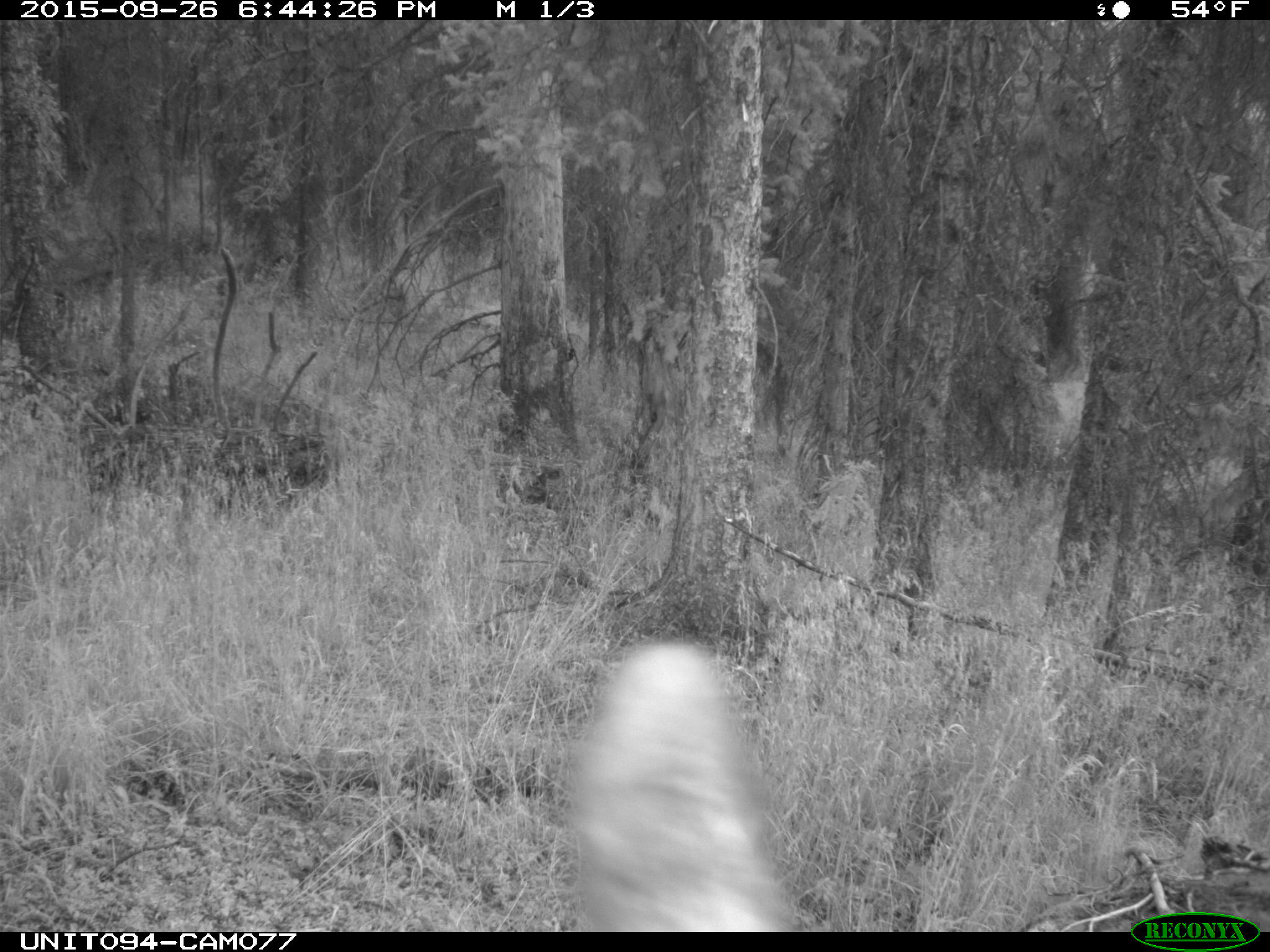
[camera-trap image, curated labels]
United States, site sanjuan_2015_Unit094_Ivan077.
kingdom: Animalia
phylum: Chordata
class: Mammalia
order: Artiodactyla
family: Cervidae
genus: Cervus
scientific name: Cervus elaphus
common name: red deer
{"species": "Cervus elaphus (red deer)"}